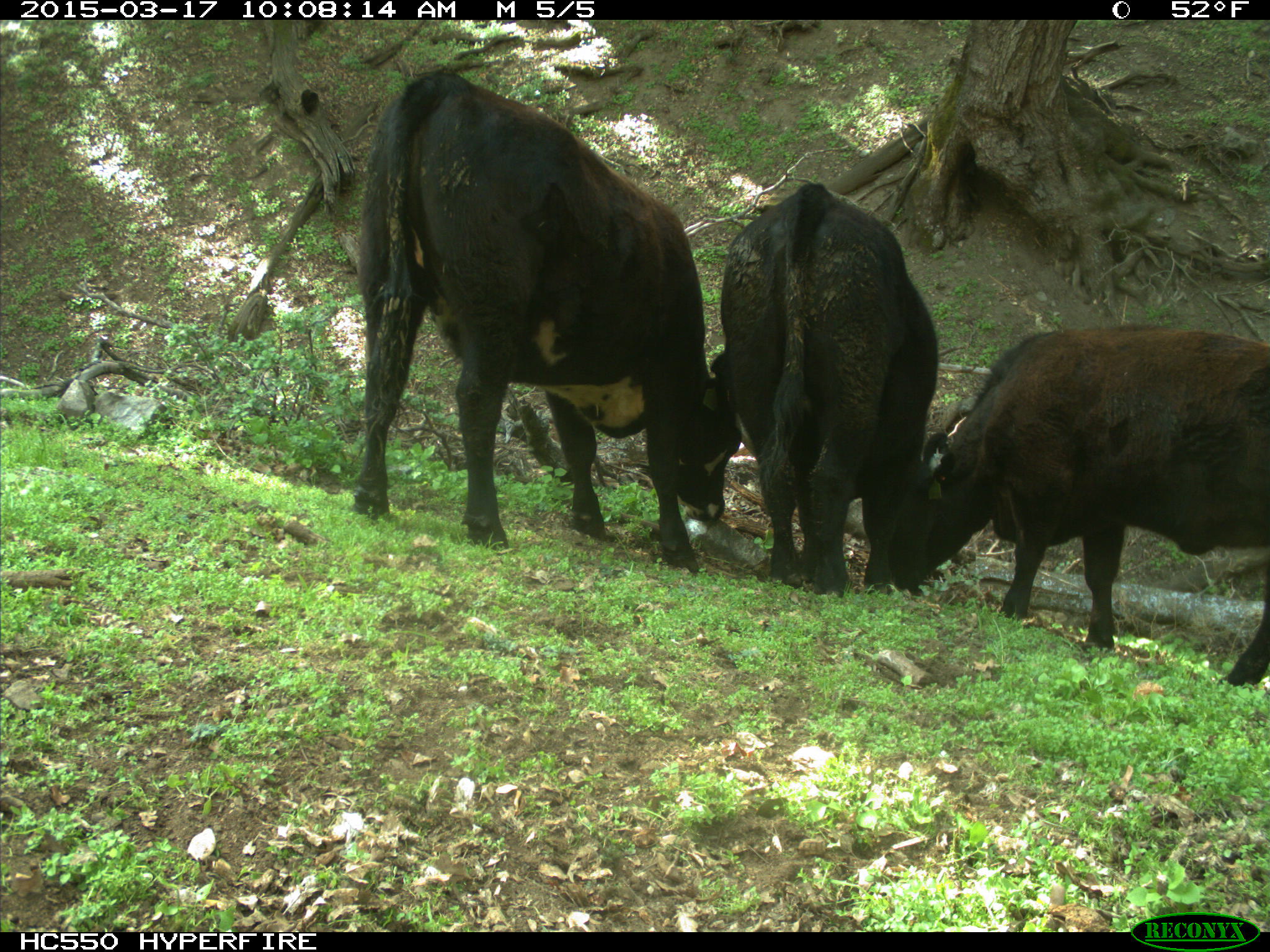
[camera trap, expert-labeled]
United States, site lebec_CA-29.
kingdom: Animalia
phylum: Chordata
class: Mammalia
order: Artiodactyla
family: Bovidae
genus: Bos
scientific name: Bos taurus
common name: domestic cow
Bos taurus (domestic cow).